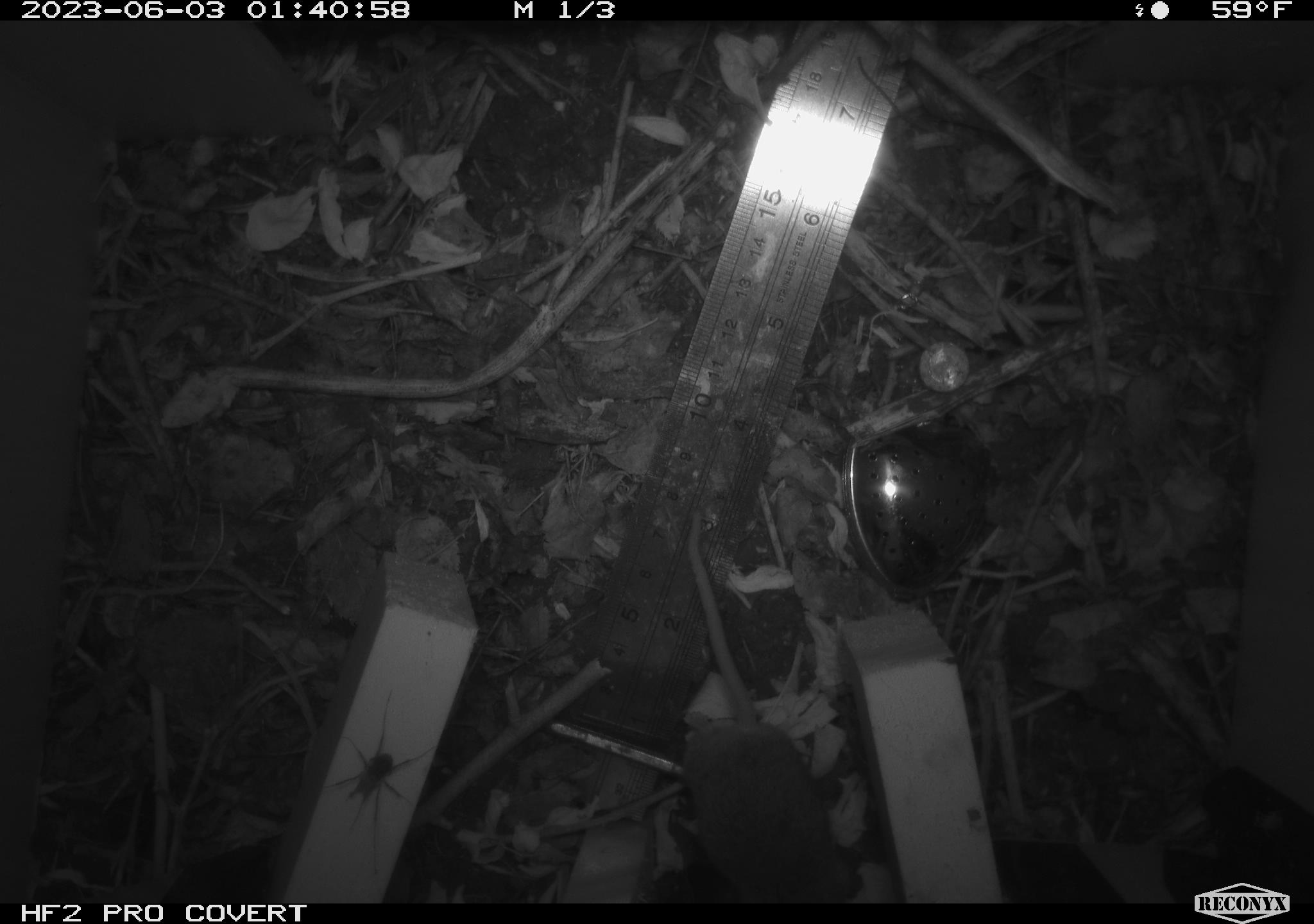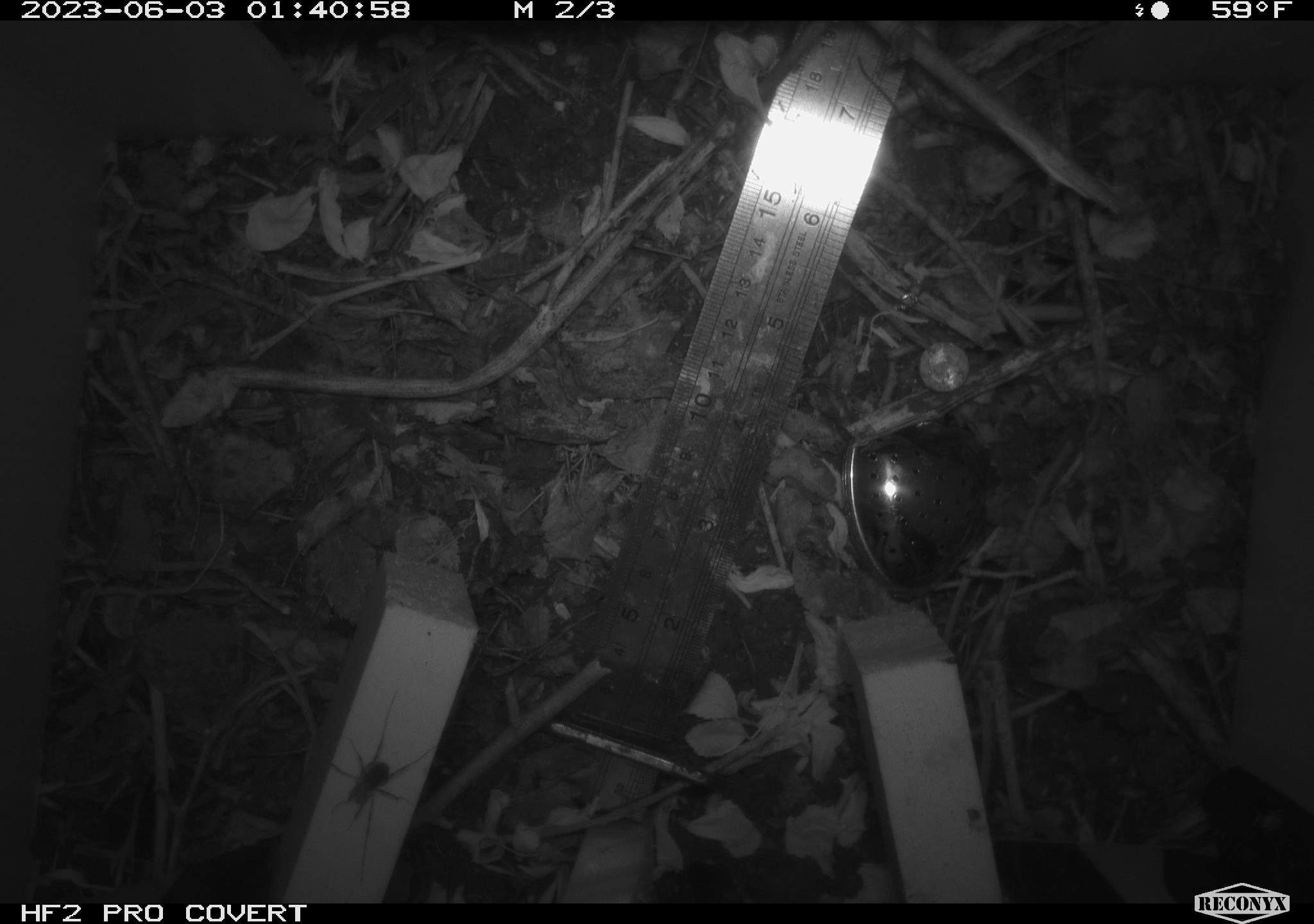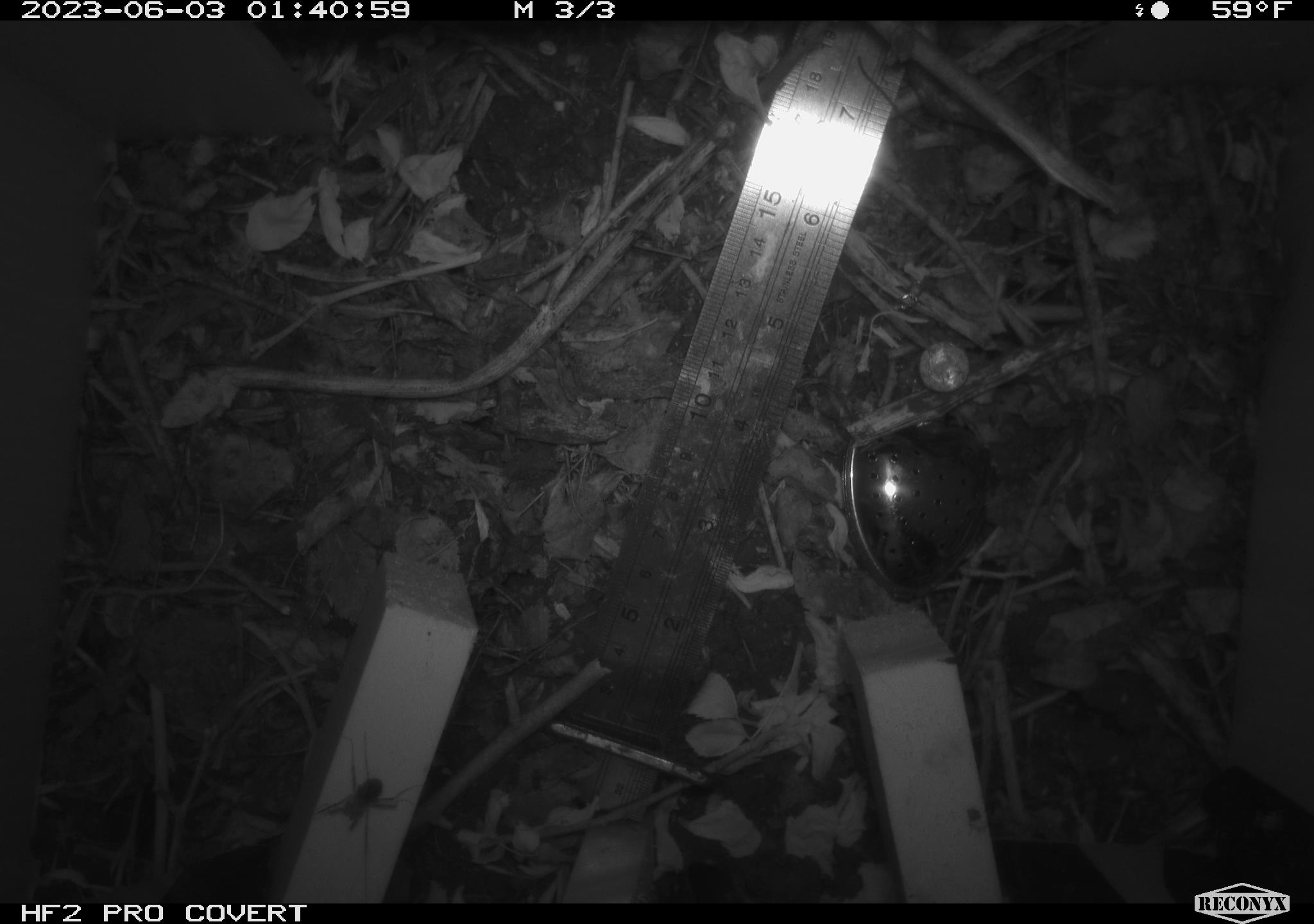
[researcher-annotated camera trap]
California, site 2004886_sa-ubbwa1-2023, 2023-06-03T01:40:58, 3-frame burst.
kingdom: Animalia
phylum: Chordata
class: Mammalia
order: Rodentia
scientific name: Rodentia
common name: rodent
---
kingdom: Animalia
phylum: Arthropoda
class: Arachnida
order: Araneae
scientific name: Araneae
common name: spider